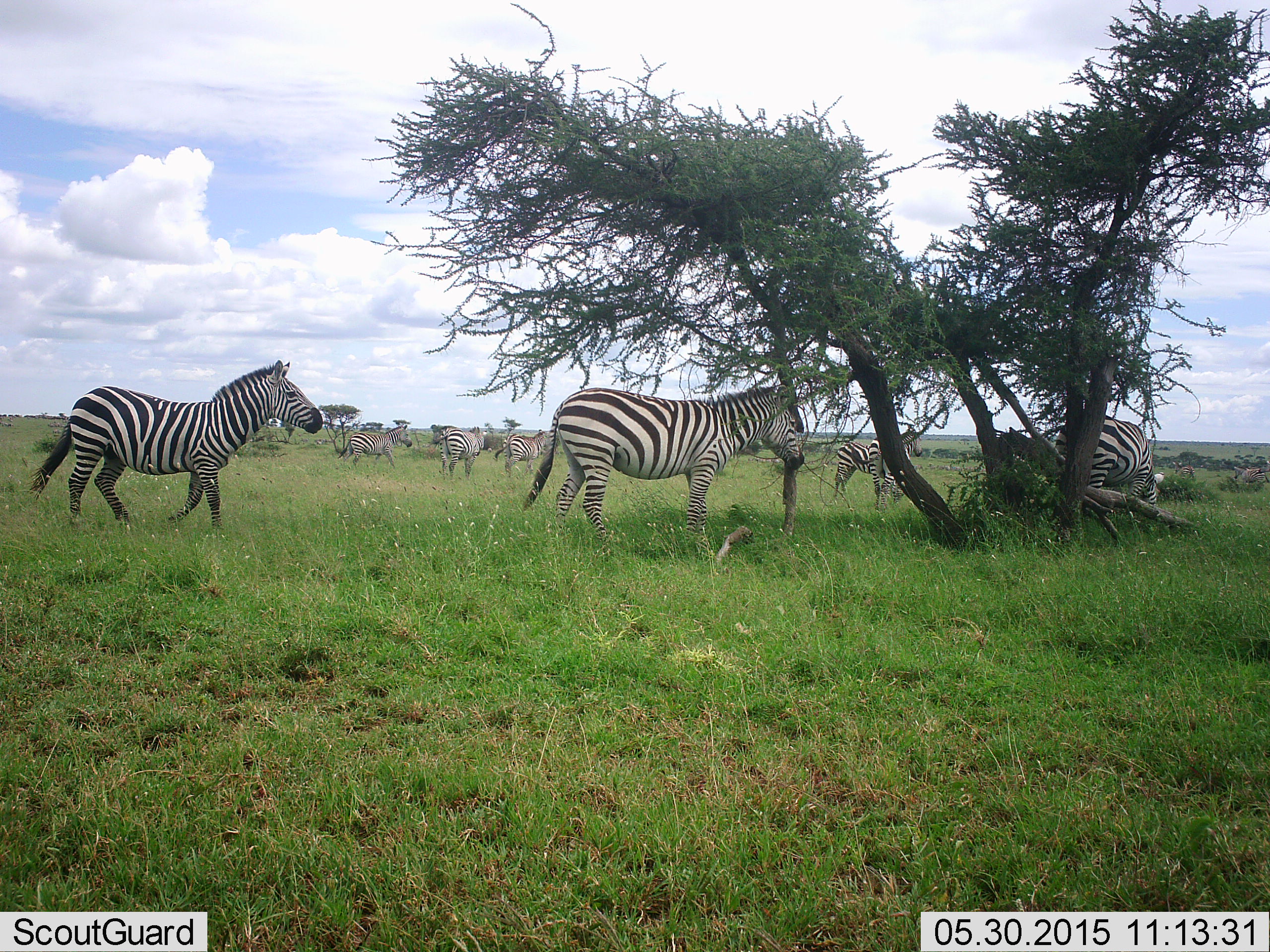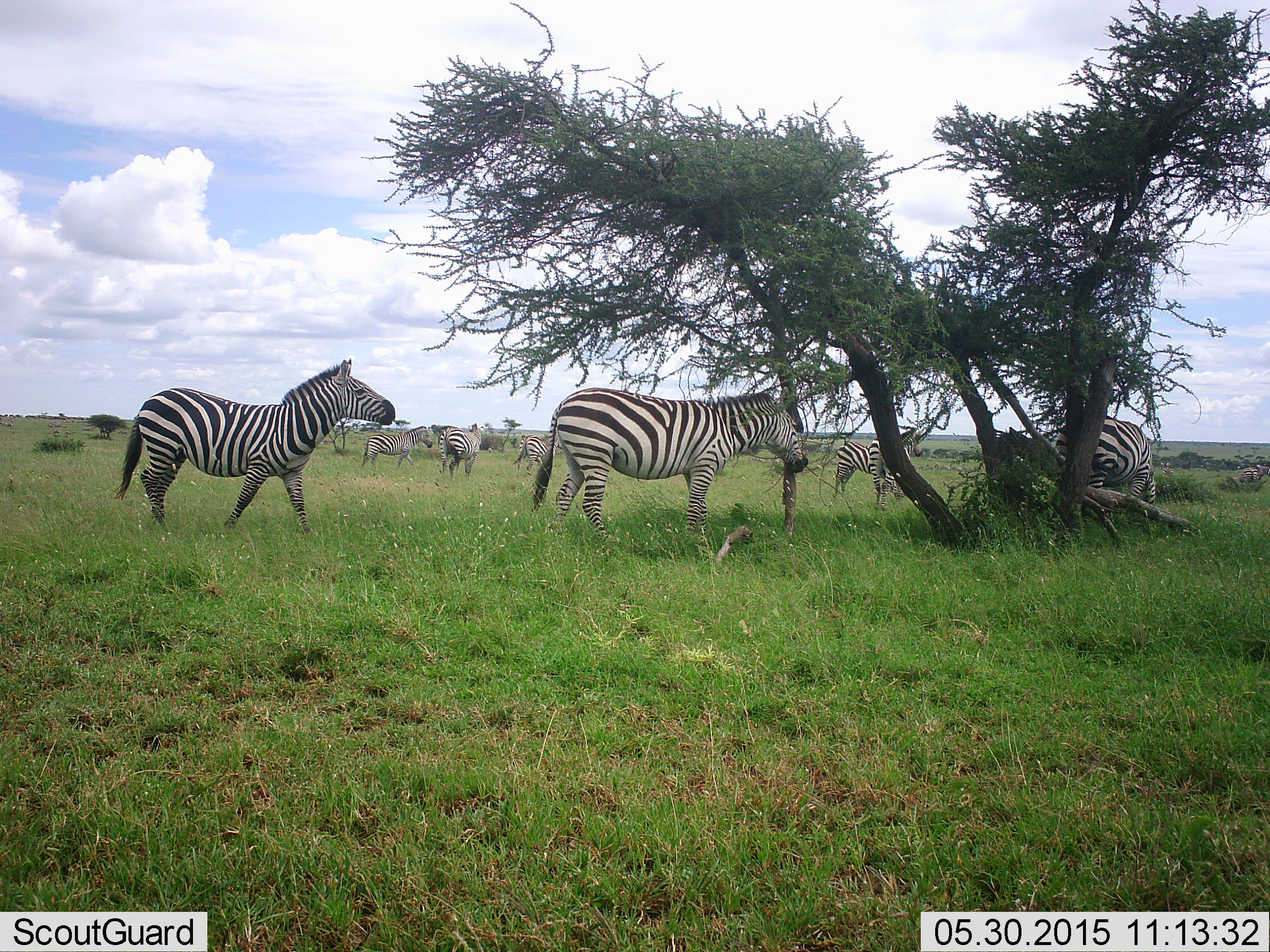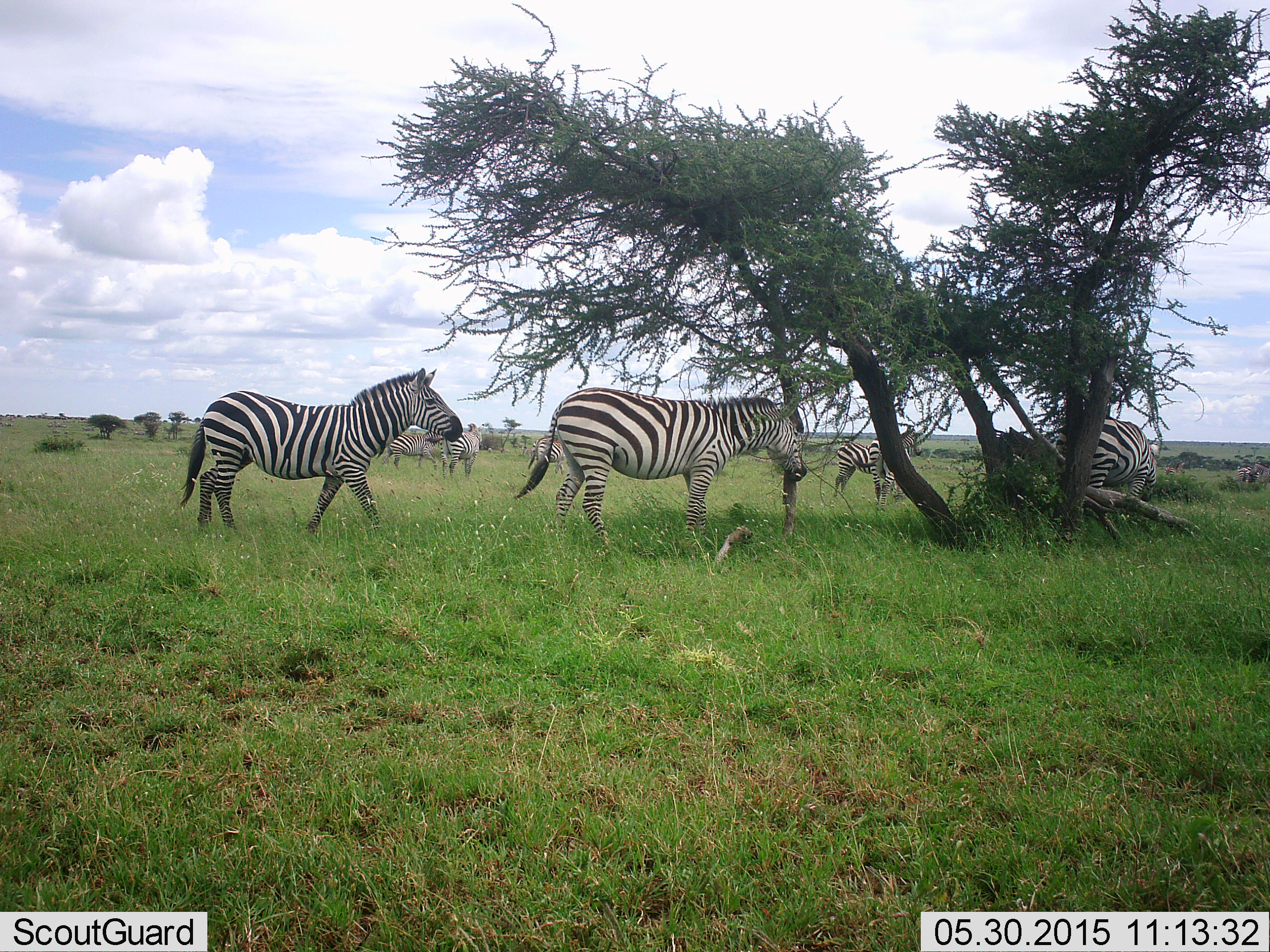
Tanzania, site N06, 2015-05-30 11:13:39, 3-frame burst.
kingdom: Animalia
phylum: Chordata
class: Mammalia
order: Perissodactyla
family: Equidae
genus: Equus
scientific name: Equus quagga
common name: plains zebra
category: zebra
Zebra (plains zebra) (Equus quagga), count 7. Behavior (volunteer vote fractions): standing 82%, resting 0%, moving 64%, interacting 0%. Young present (vote fraction): 9%. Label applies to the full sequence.